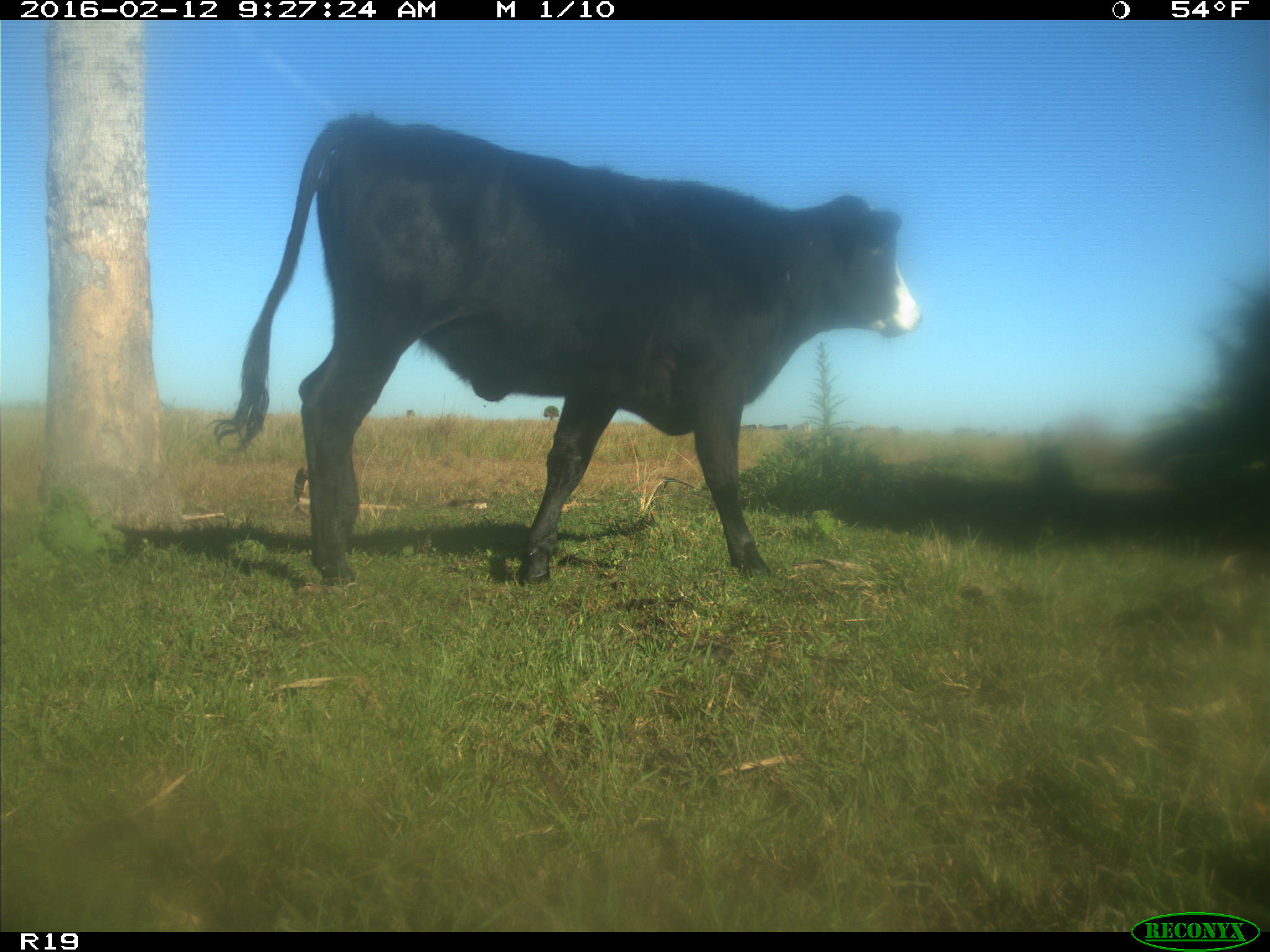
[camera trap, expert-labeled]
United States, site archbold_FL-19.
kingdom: Animalia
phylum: Chordata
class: Mammalia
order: Artiodactyla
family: Bovidae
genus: Bos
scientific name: Bos taurus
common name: domestic cow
Bos taurus (domestic cow).